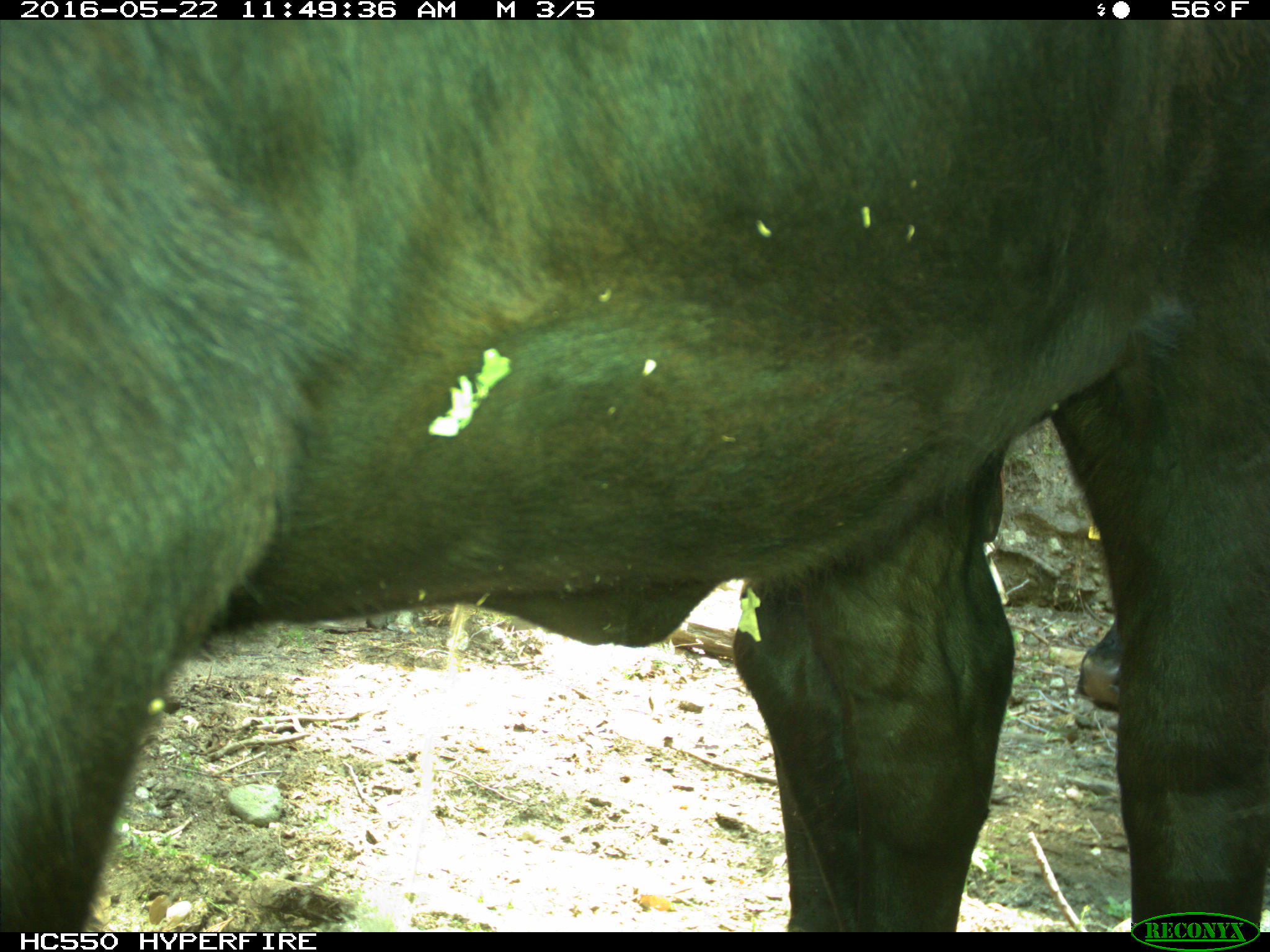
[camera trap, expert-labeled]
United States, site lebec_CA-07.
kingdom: Animalia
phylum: Chordata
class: Mammalia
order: Artiodactyla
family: Bovidae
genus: Bos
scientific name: Bos taurus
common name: domestic cow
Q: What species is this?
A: Bos taurus (domestic cow).